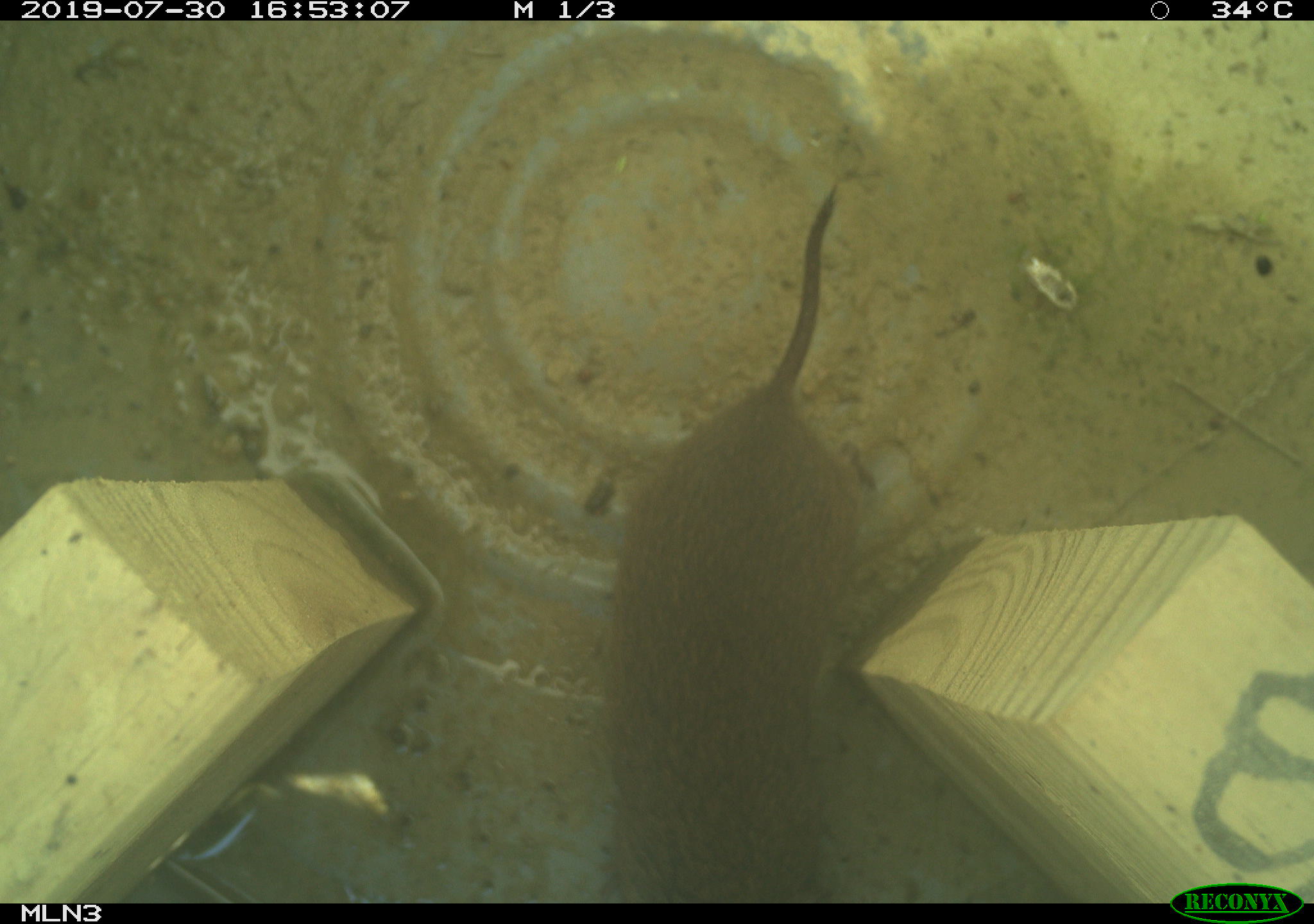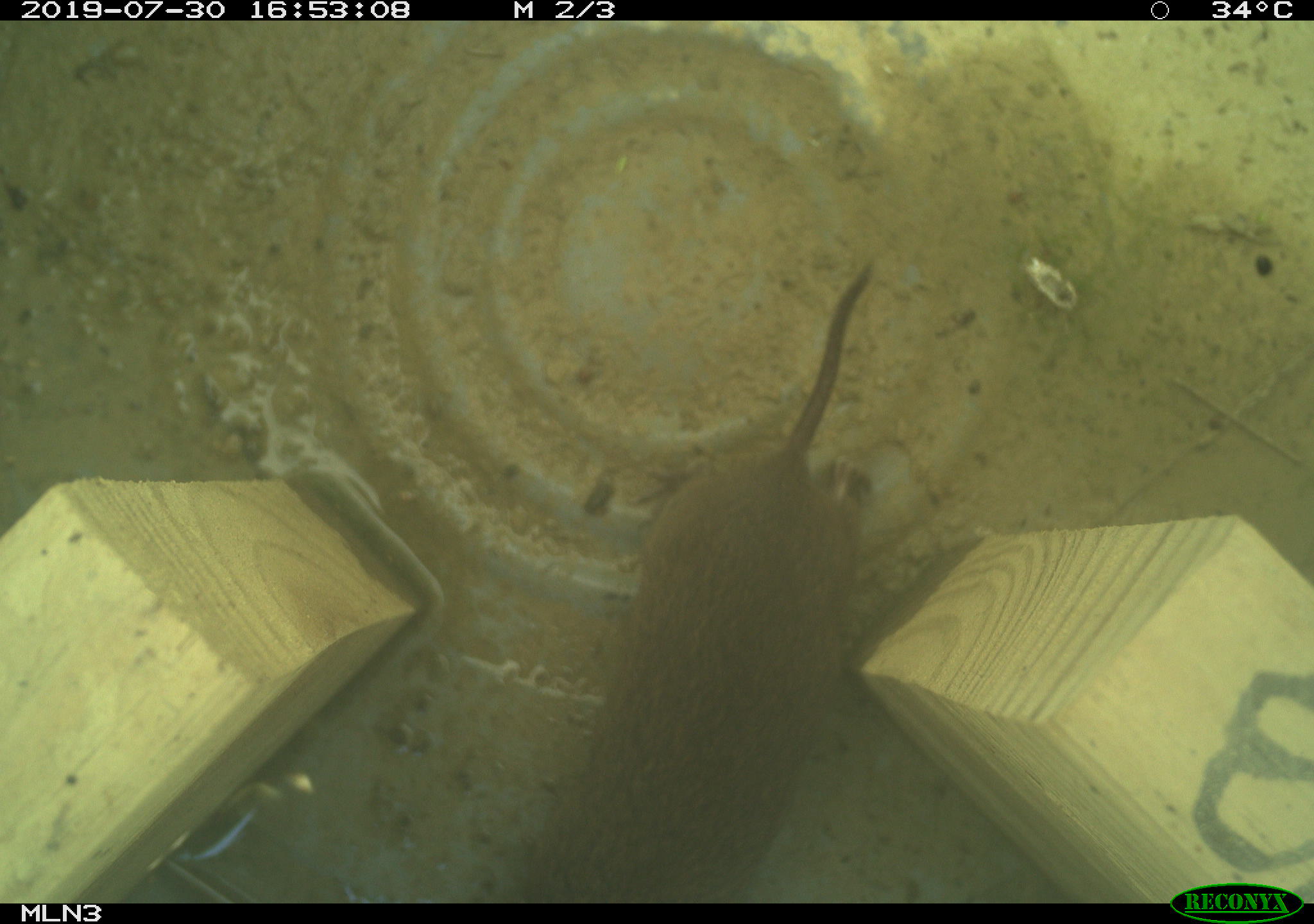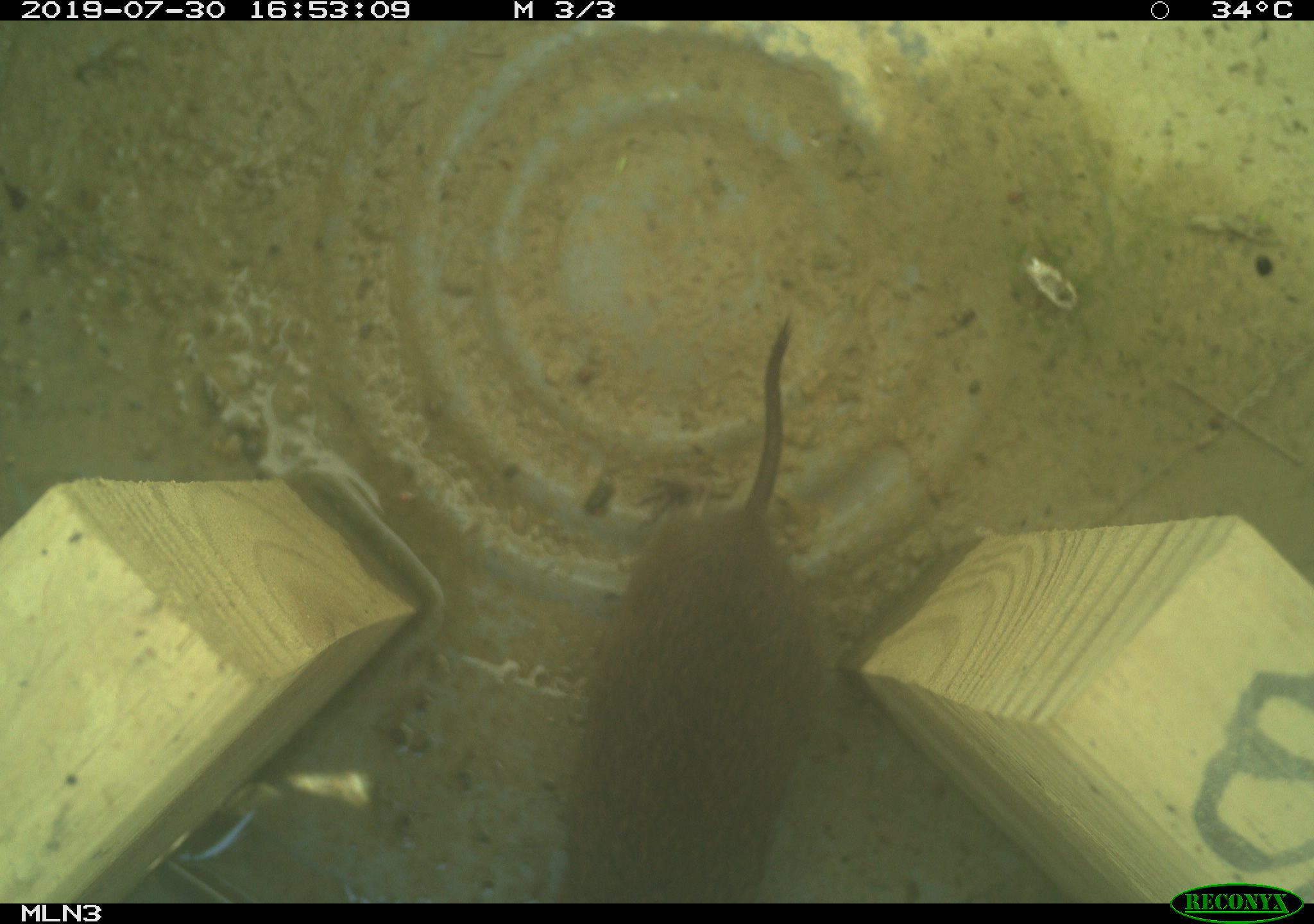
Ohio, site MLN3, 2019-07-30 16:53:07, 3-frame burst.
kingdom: Animalia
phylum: Chordata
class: Mammalia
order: Rodentia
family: Cricetidae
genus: Microtus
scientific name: Microtus pennsylvanicus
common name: meadow vole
Meadow vole (Microtus pennsylvanicus).